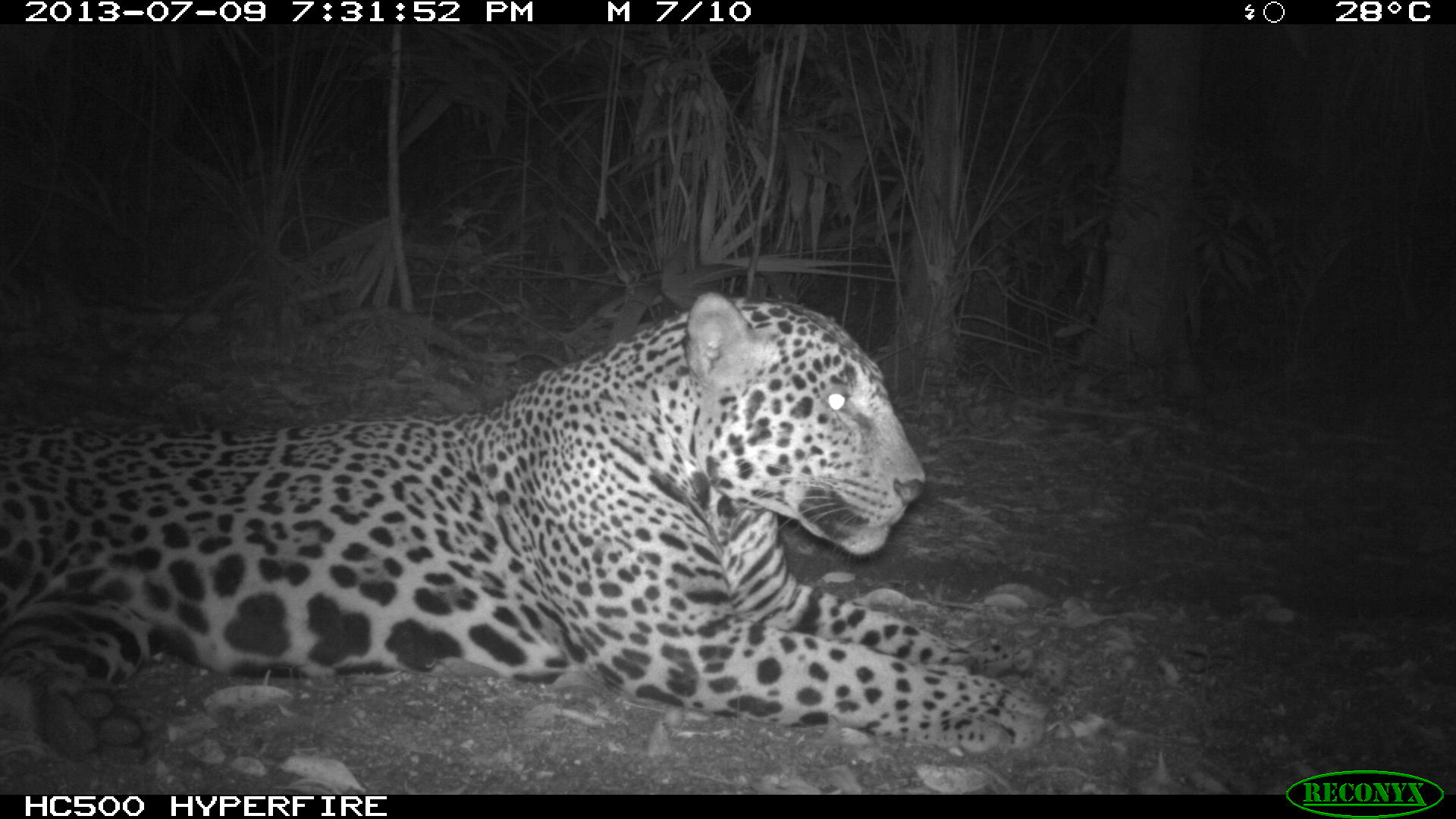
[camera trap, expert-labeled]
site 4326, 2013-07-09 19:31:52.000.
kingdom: Animalia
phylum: Chordata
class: Mammalia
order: Carnivora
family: Felidae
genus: Panthera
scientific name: Panthera onca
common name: jaguar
Panthera onca (jaguar), count 1, sex male.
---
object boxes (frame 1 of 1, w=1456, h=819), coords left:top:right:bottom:
panthera onca: 0:290:1051:767